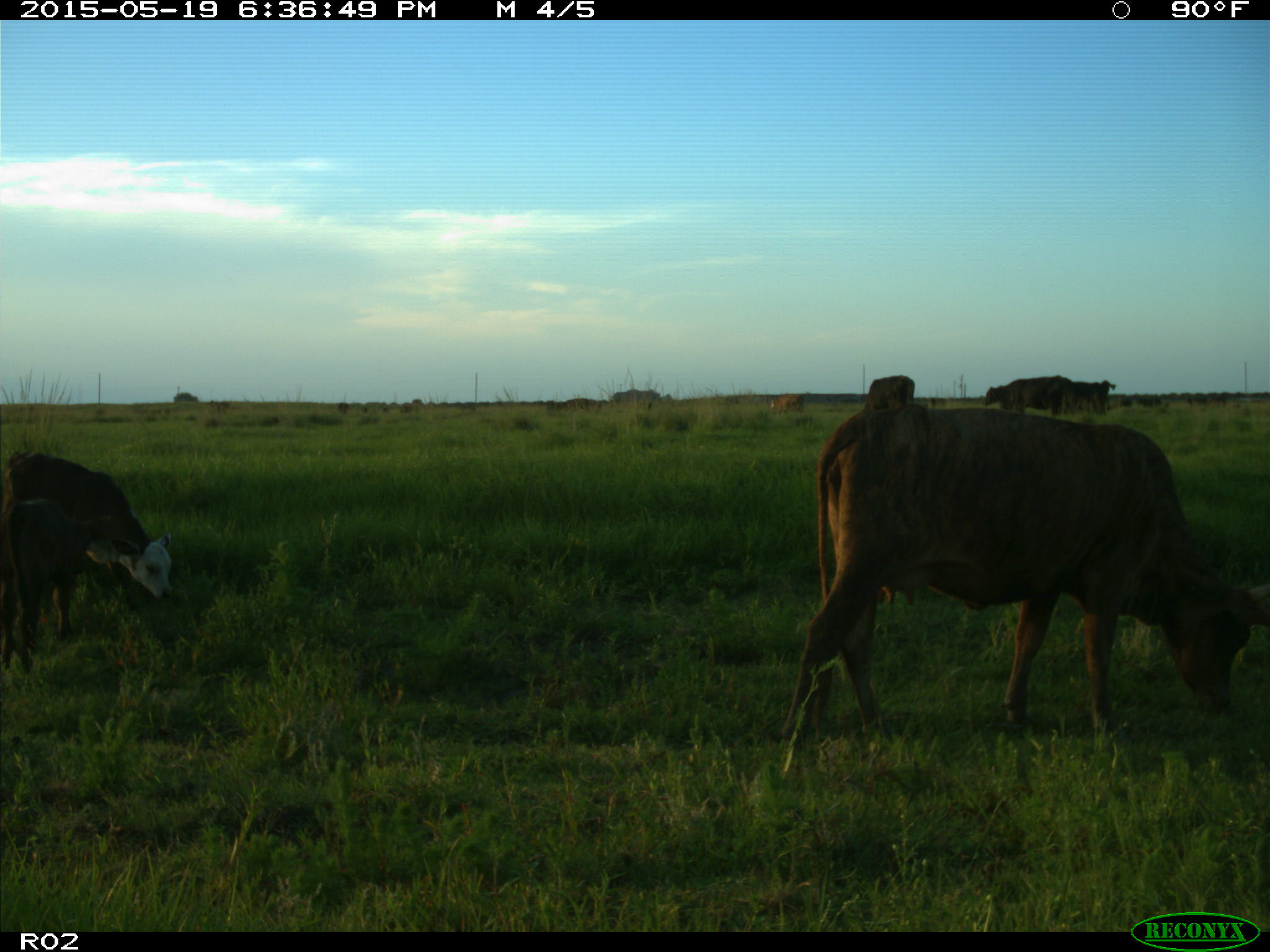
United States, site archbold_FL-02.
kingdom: Animalia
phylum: Chordata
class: Mammalia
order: Artiodactyla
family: Bovidae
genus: Bos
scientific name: Bos taurus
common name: domestic cow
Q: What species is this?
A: Bos taurus (domestic cow).